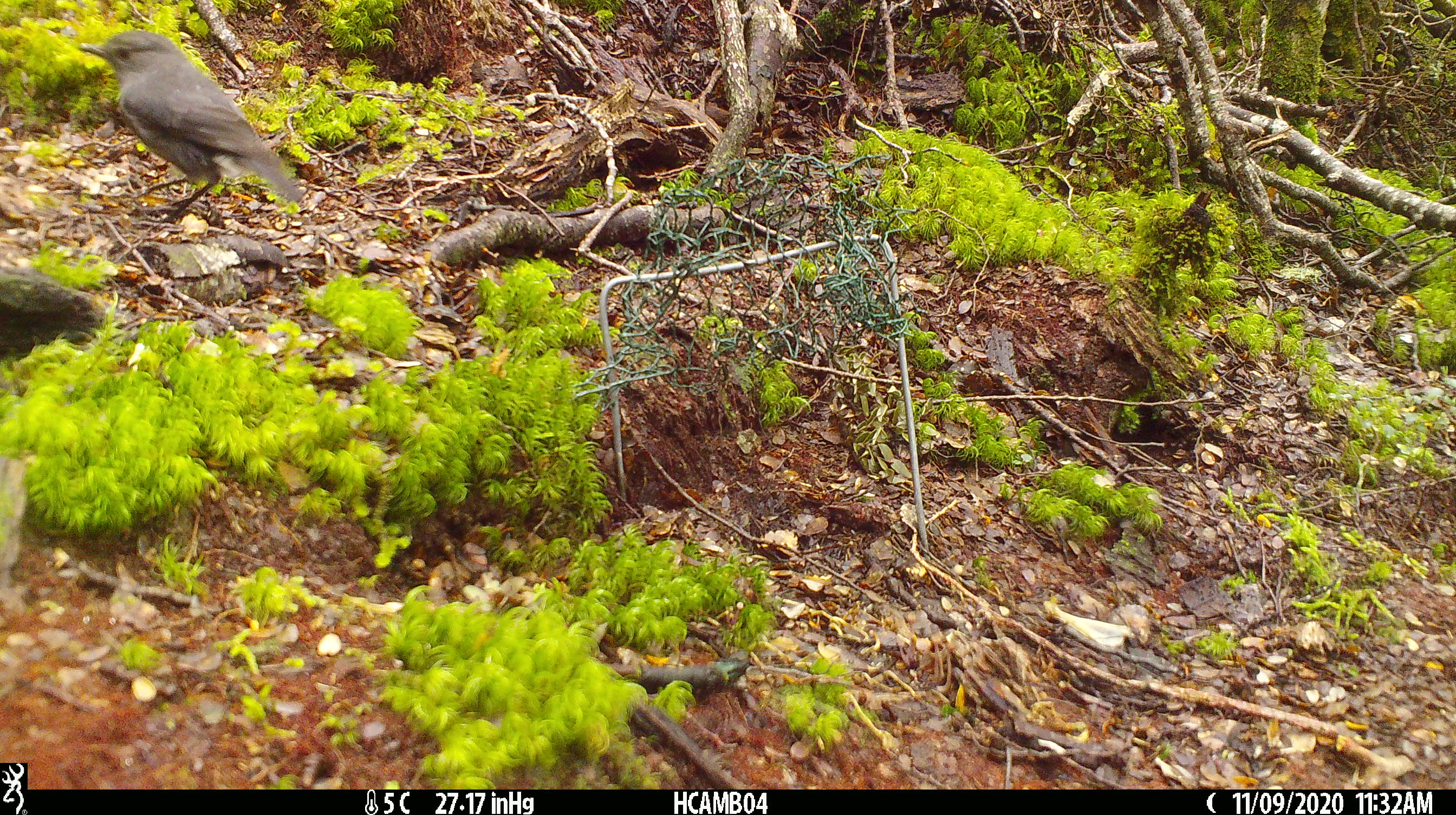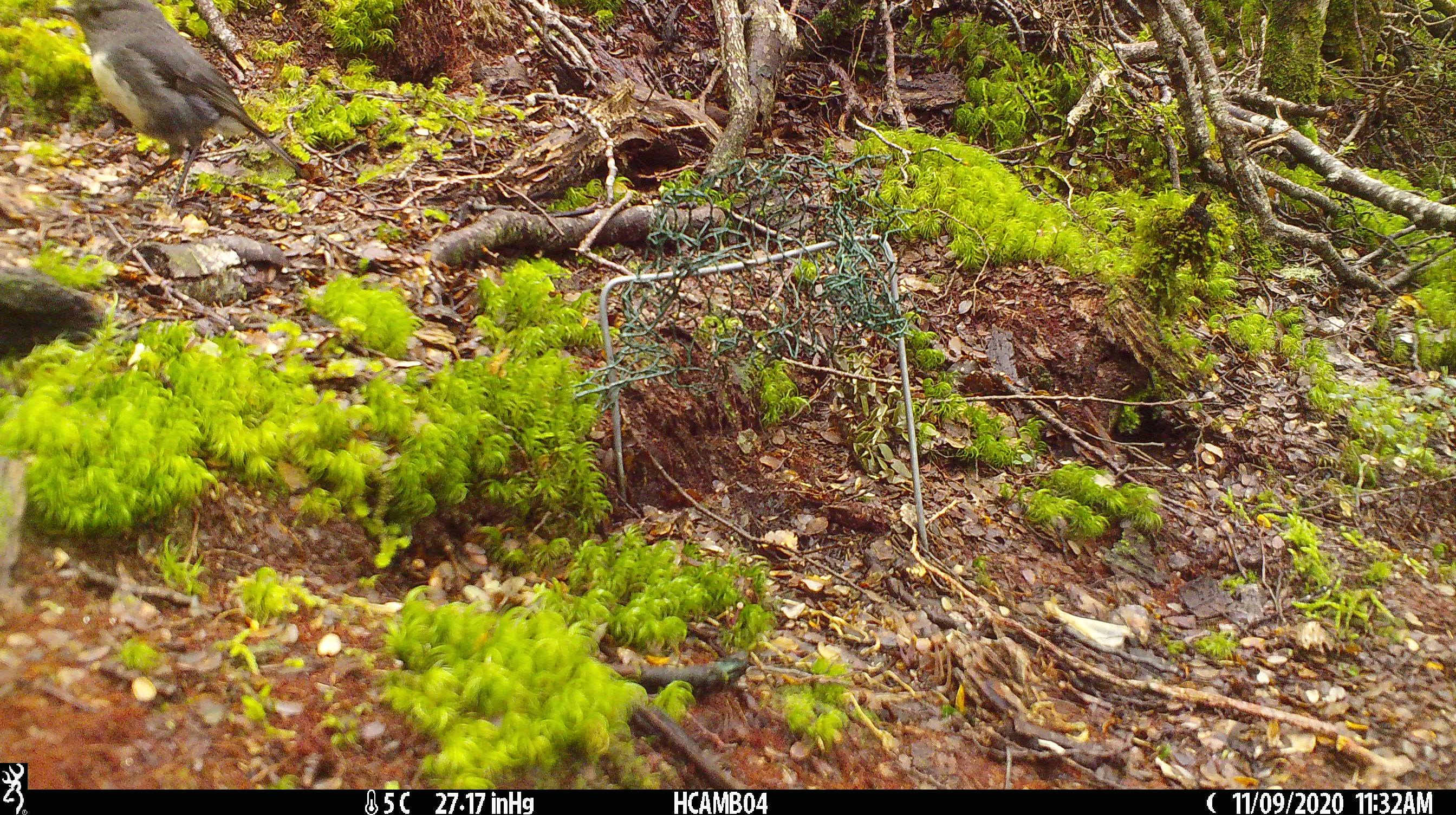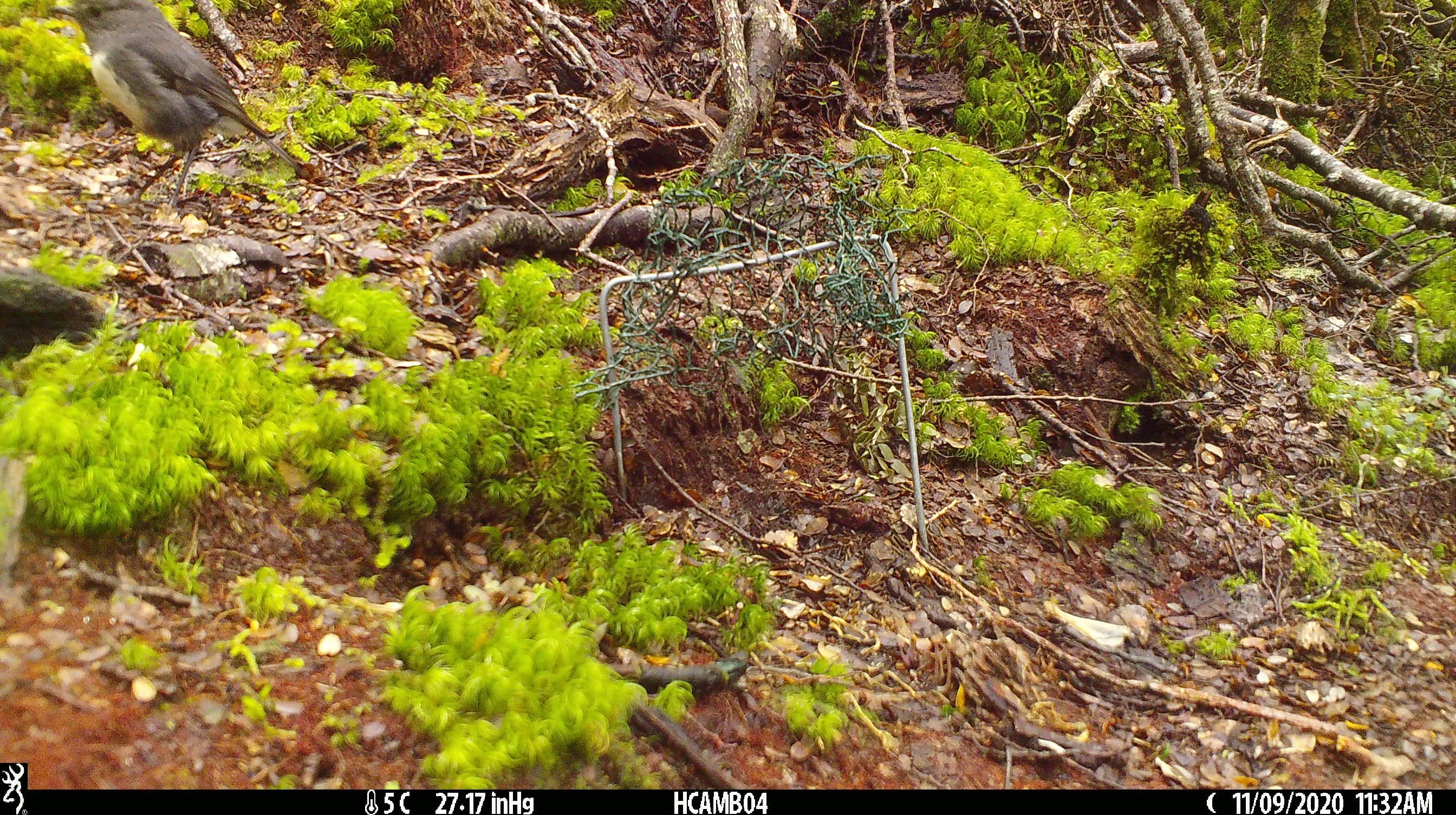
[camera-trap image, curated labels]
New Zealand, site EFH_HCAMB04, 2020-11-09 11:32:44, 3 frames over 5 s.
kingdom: Animalia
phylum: Chordata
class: Aves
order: Passeriformes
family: Petroicidae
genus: Petroica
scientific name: Petroica australis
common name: new zealand robin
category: robin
Robin (new zealand robin) (Petroica australis).